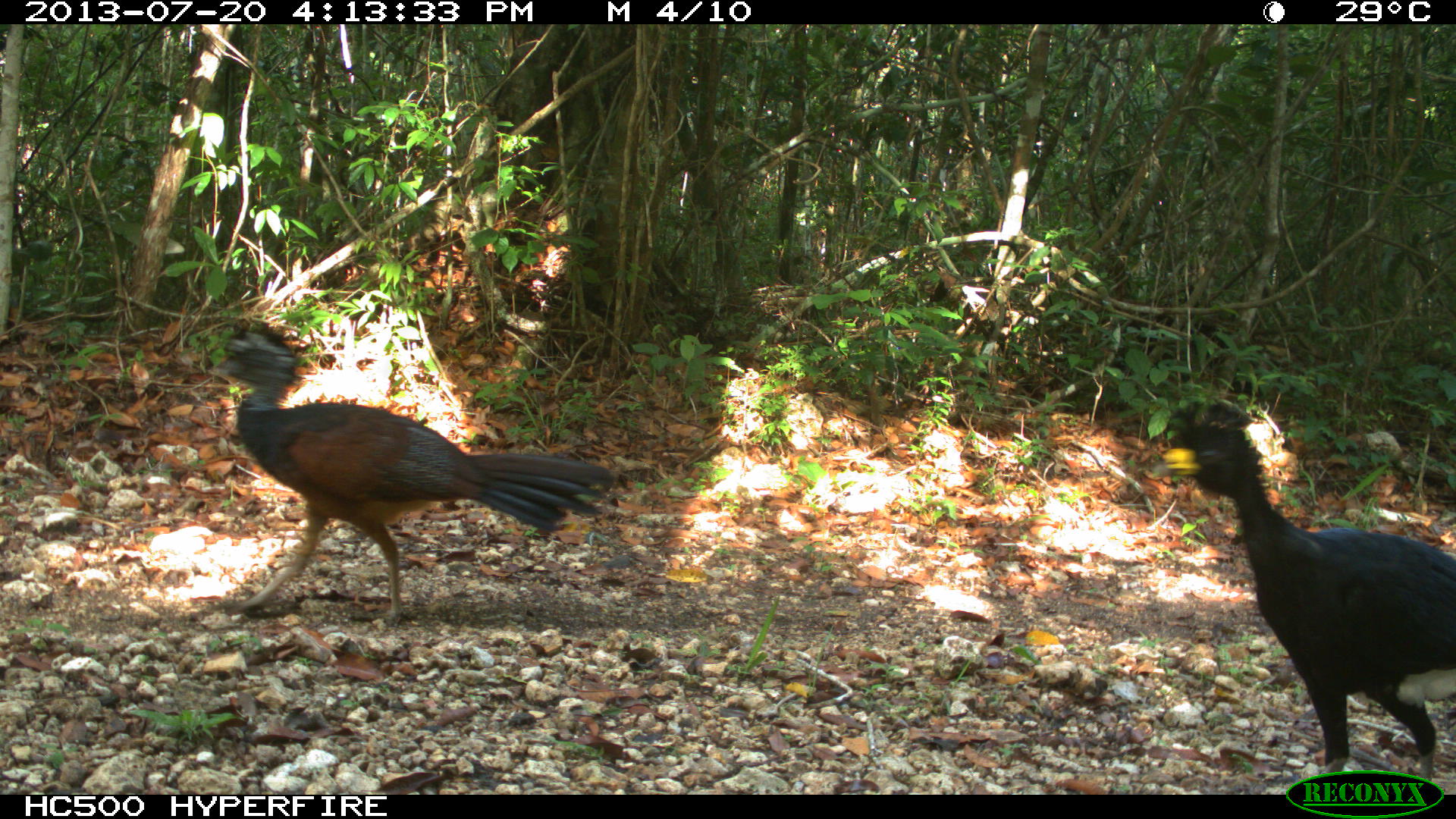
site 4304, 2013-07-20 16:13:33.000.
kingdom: Animalia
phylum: Chordata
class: Aves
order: Galliformes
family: Cracidae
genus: Crax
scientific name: Crax rubra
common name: great curassow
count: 3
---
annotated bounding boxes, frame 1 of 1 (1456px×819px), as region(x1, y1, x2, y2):
crax rubra: region(206, 314, 613, 622); region(1150, 397, 1456, 795)